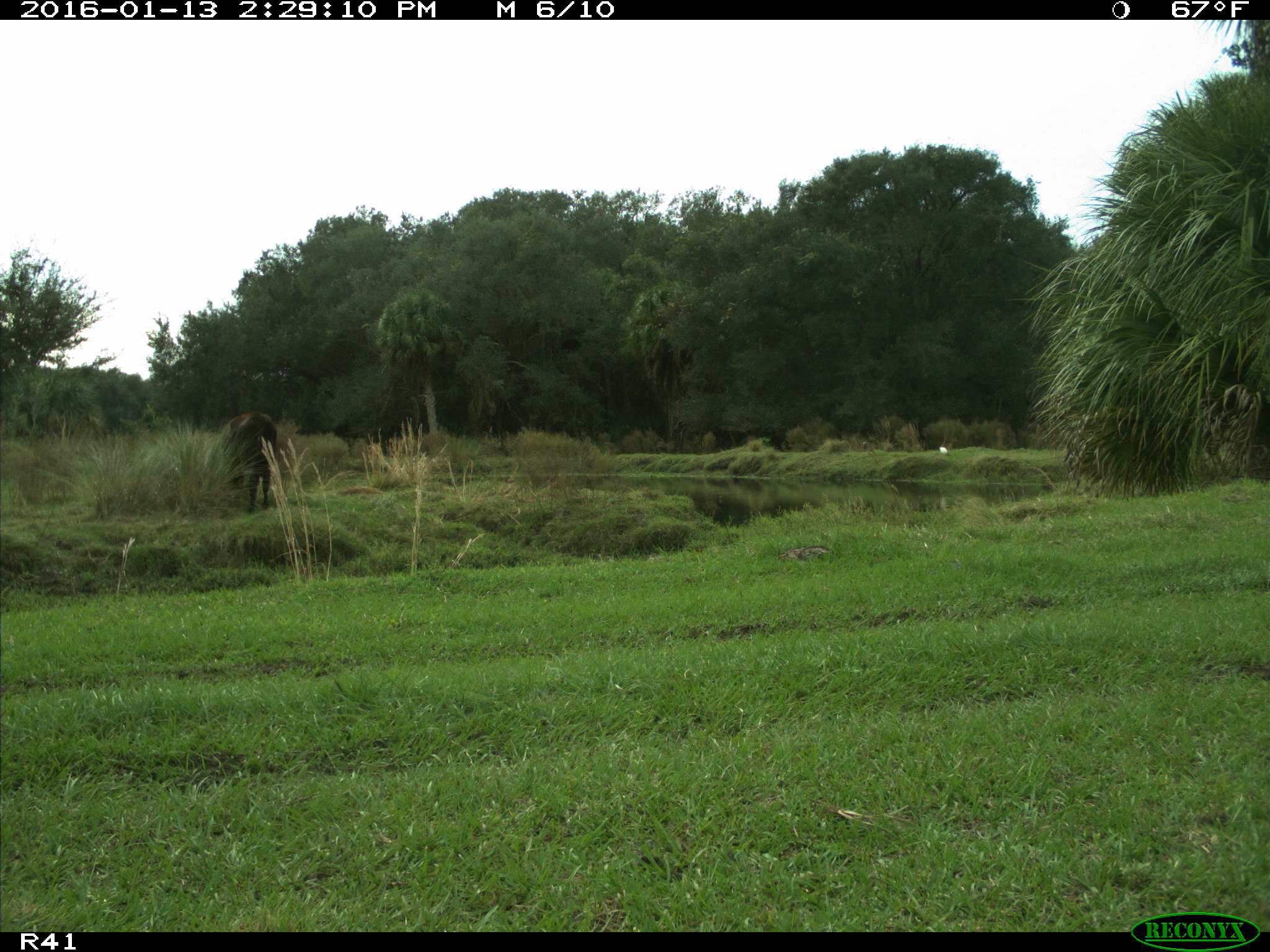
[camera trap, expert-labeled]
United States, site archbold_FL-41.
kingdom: Animalia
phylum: Chordata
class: Mammalia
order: Artiodactyla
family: Bovidae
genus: Bos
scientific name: Bos taurus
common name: domestic cow